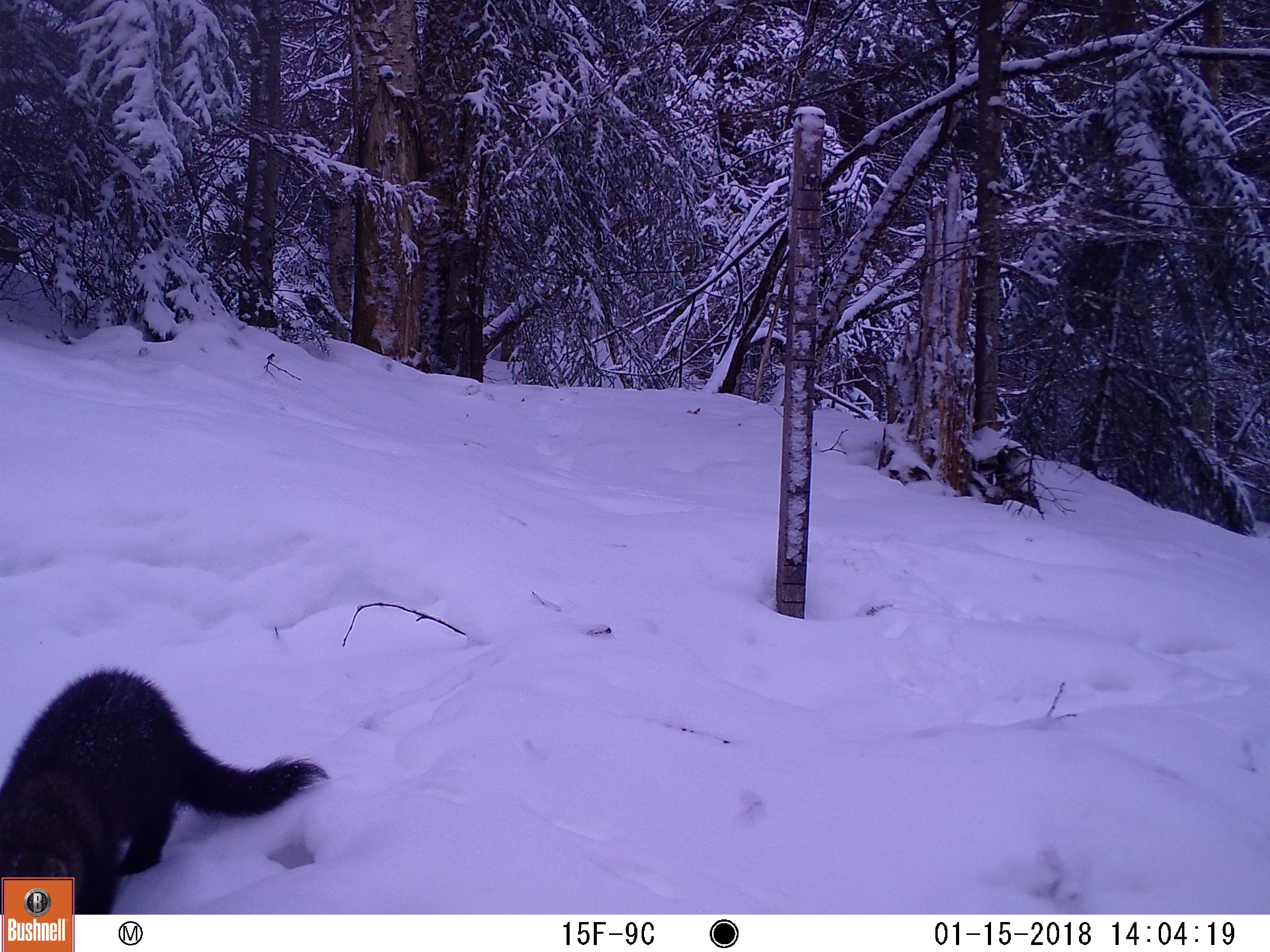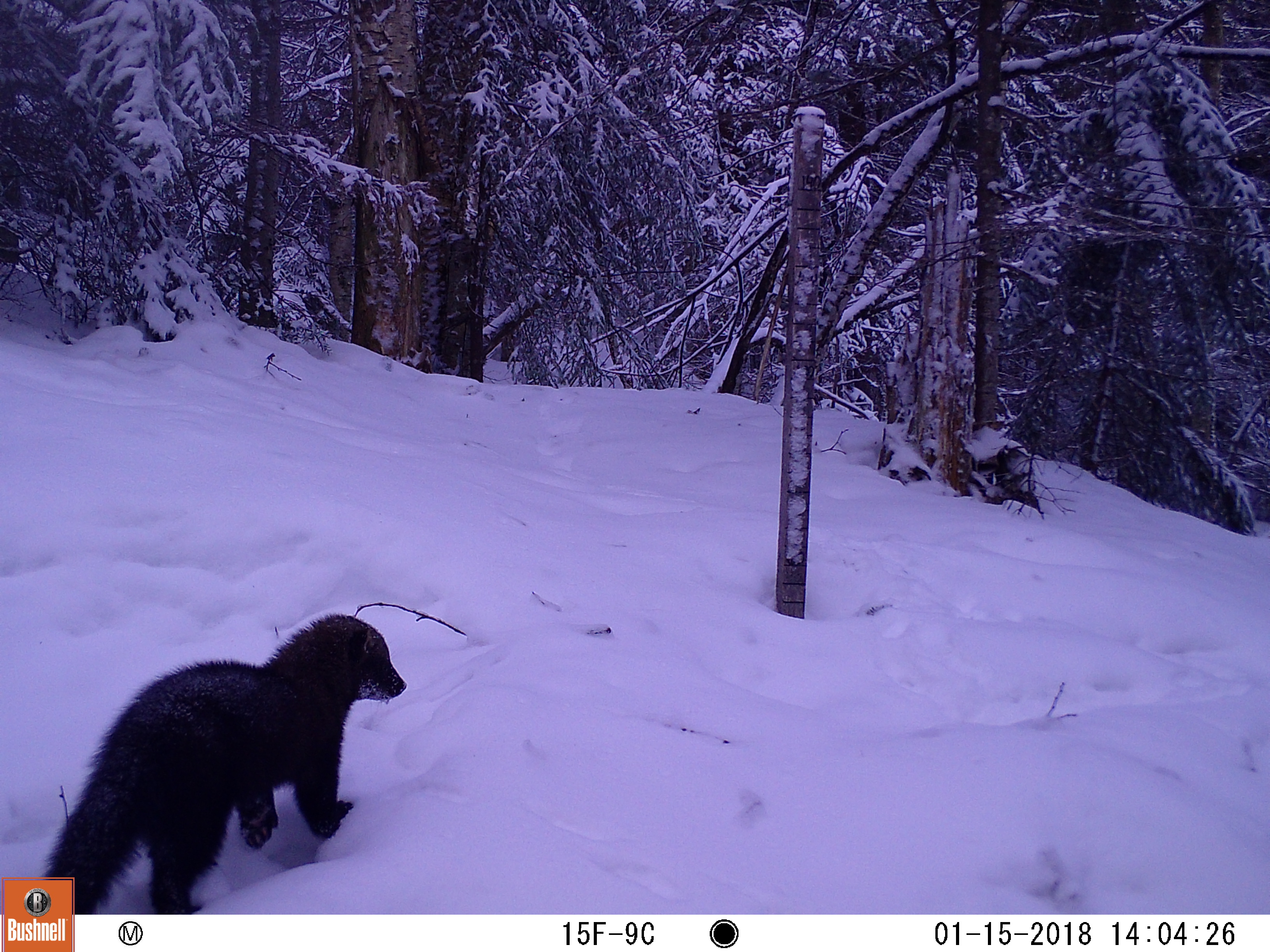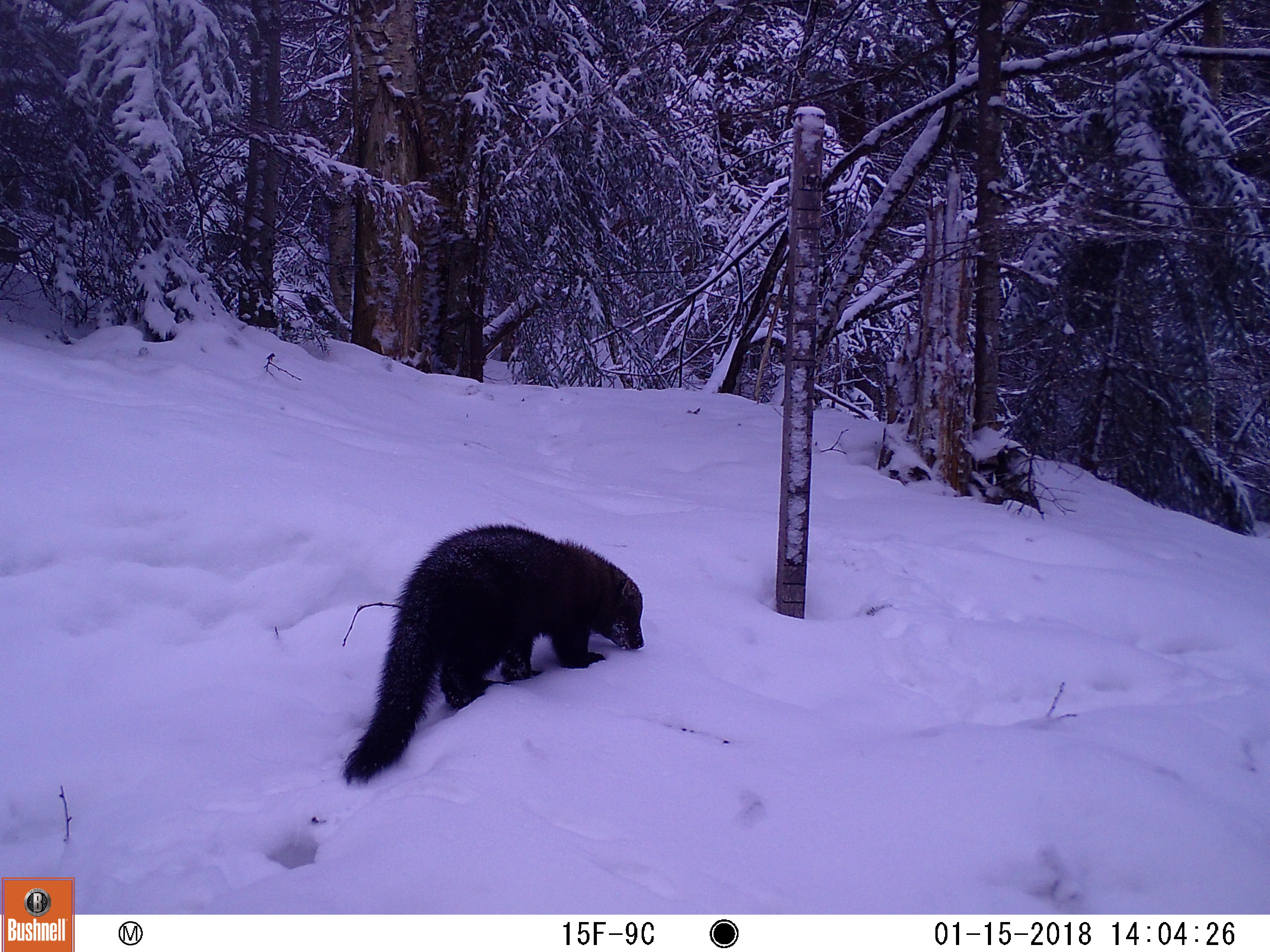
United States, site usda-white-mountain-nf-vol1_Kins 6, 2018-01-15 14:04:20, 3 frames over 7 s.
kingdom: Animalia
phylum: Chordata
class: Mammalia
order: Carnivora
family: Mustelidae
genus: Pekania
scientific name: Pekania pennanti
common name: fisher